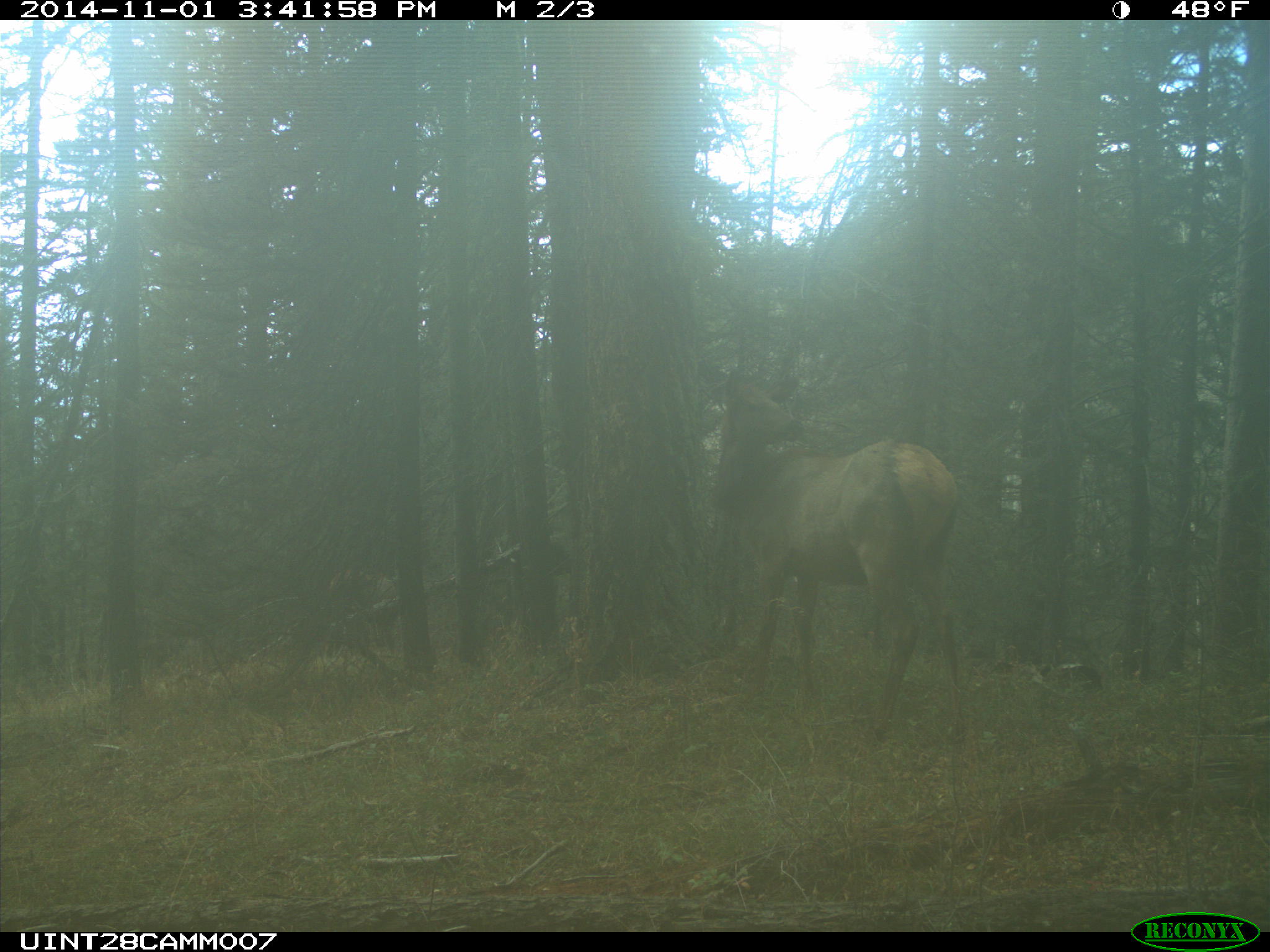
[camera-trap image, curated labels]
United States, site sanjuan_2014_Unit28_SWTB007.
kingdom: Animalia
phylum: Chordata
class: Mammalia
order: Artiodactyla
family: Cervidae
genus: Cervus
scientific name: Cervus elaphus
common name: red deer